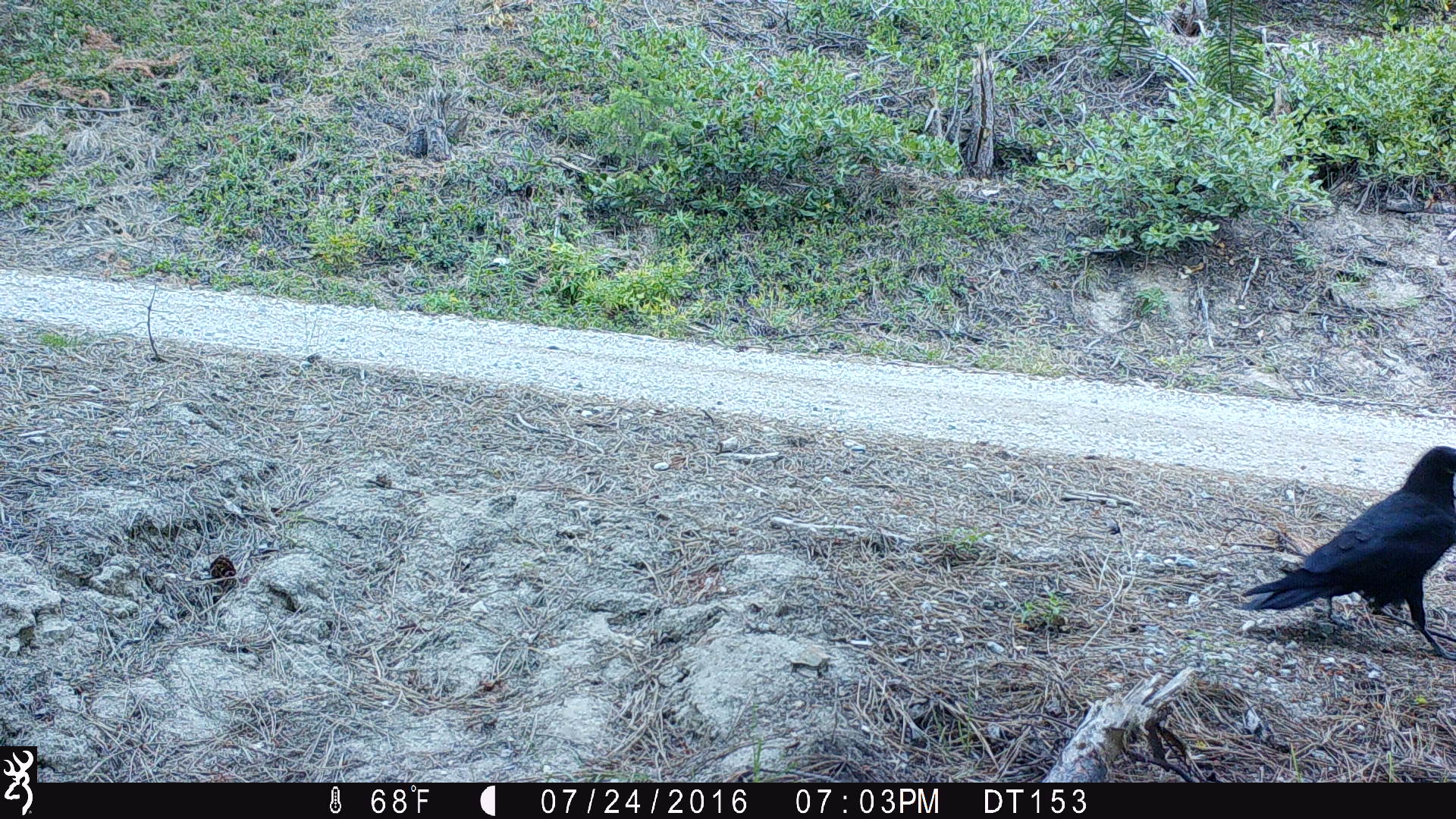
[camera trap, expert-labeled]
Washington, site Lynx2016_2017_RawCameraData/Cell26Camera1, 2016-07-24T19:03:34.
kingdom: Animalia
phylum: Chordata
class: Aves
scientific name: Aves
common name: birds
Aves (birds). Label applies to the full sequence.